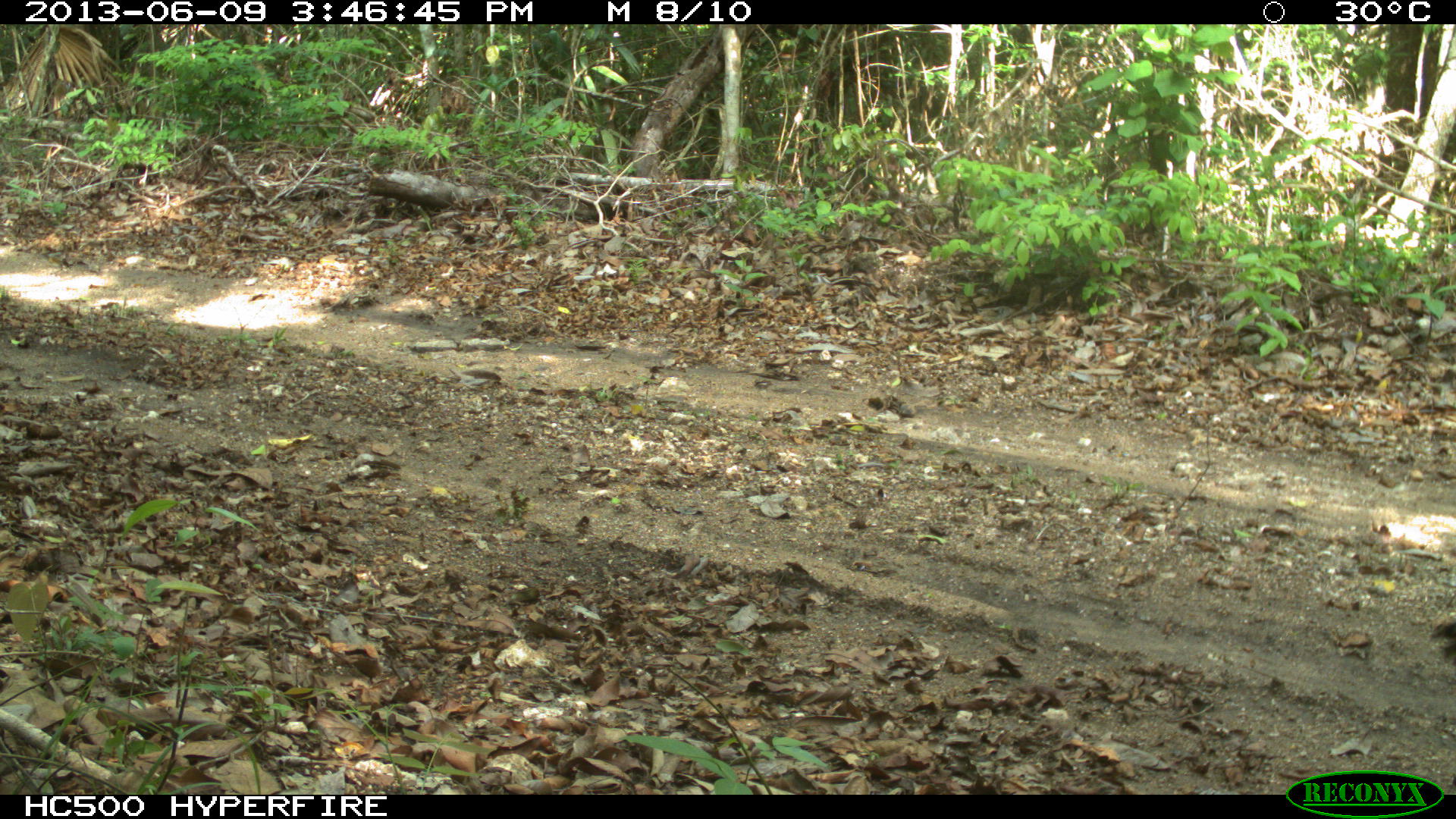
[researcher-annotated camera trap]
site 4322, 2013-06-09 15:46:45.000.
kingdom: Animalia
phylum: Chordata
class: Aves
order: Galliformes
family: Phasianidae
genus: Meleagris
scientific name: Meleagris ocellata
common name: ocellated turkey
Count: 1.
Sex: male.